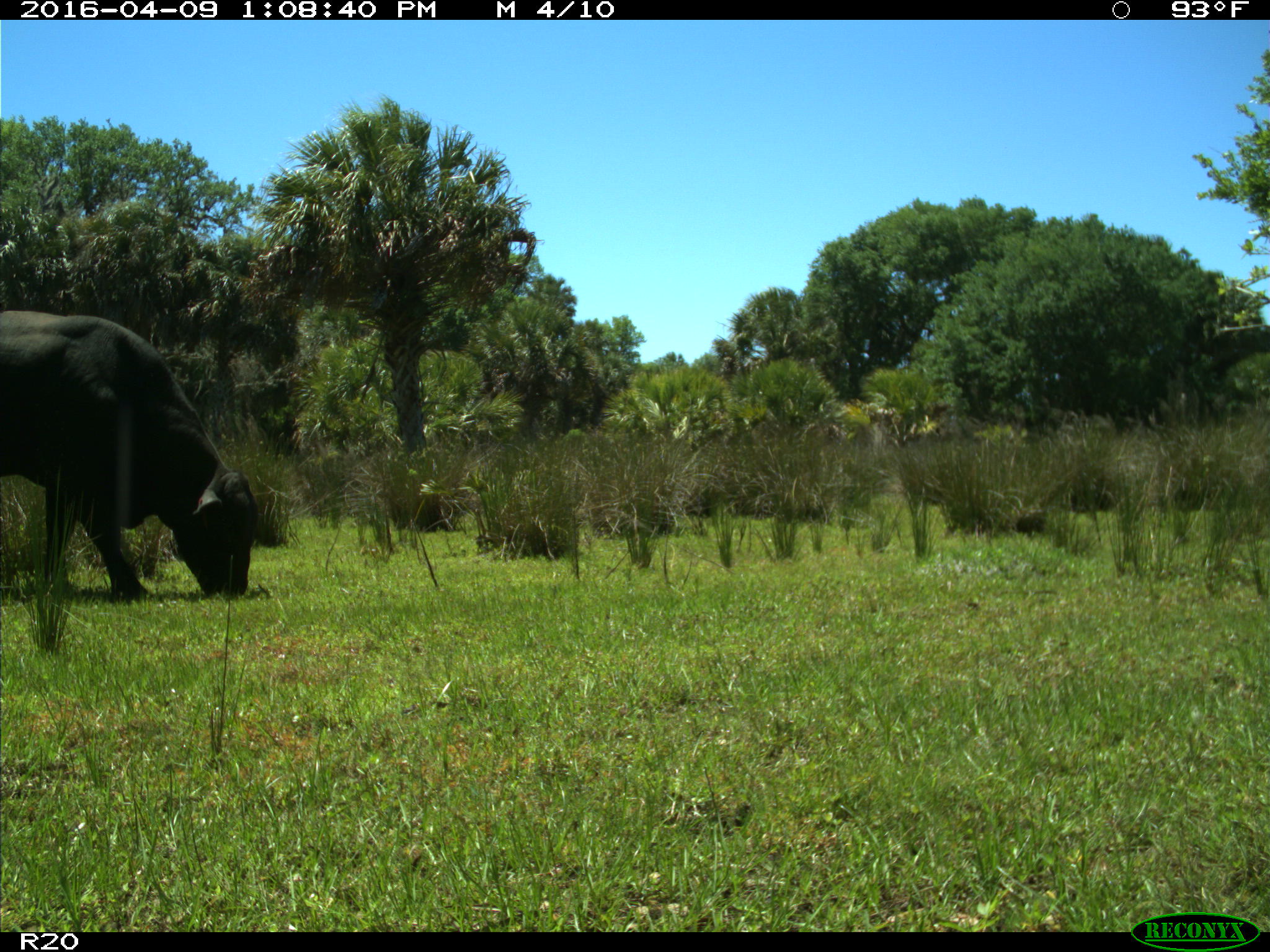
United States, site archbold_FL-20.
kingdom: Animalia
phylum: Chordata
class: Mammalia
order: Artiodactyla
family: Bovidae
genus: Bos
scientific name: Bos taurus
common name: domestic cow